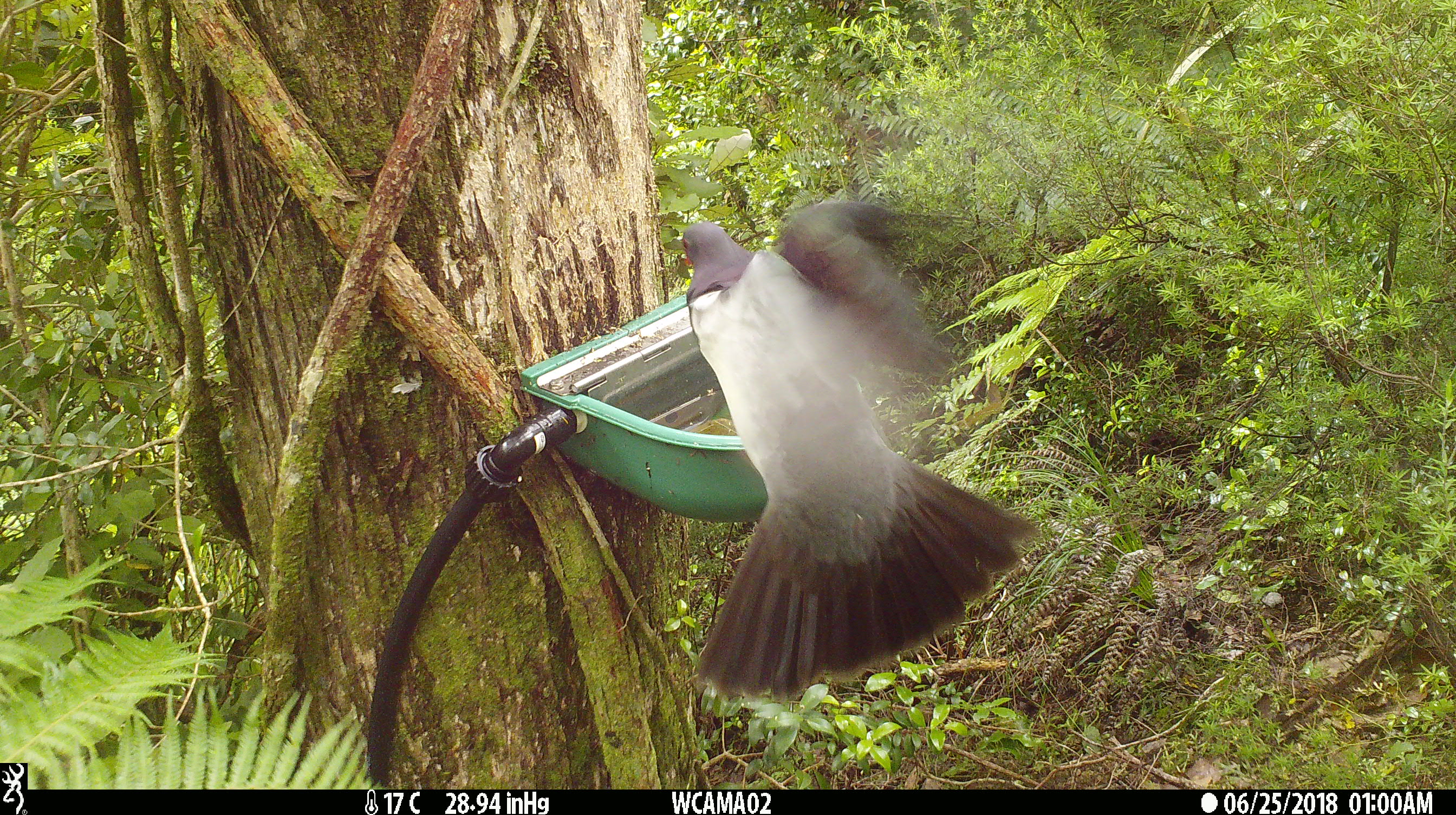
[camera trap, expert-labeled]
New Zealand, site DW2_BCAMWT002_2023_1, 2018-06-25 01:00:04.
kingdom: Animalia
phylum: Chordata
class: Aves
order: Columbiformes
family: Columbidae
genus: Hemiphaga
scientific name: Hemiphaga novaeseelandiae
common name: new zealand pigeon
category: kereru